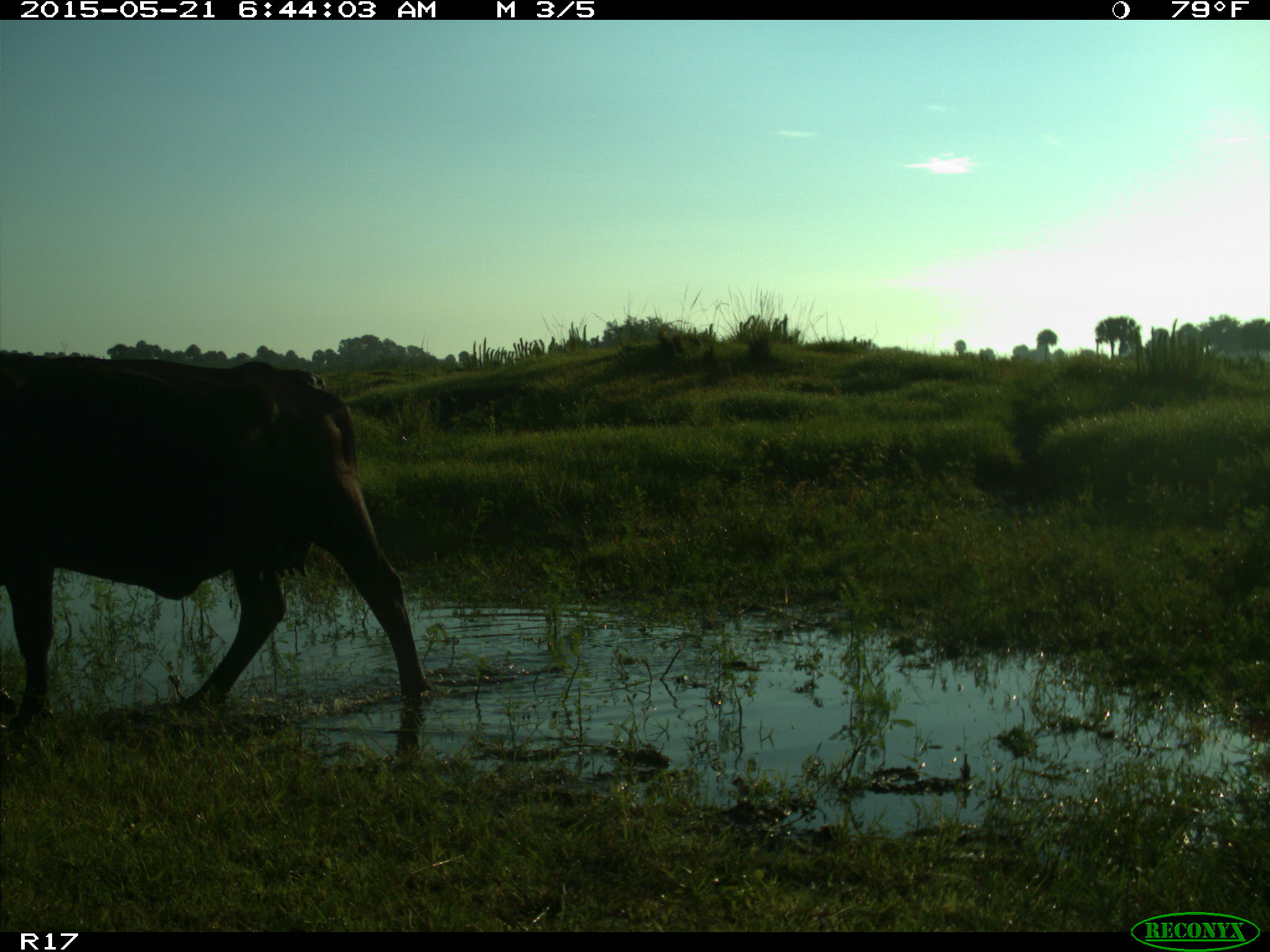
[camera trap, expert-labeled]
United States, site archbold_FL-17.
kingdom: Animalia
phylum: Chordata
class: Mammalia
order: Artiodactyla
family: Bovidae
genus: Bos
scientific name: Bos taurus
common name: domestic cow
Bos taurus (domestic cow).